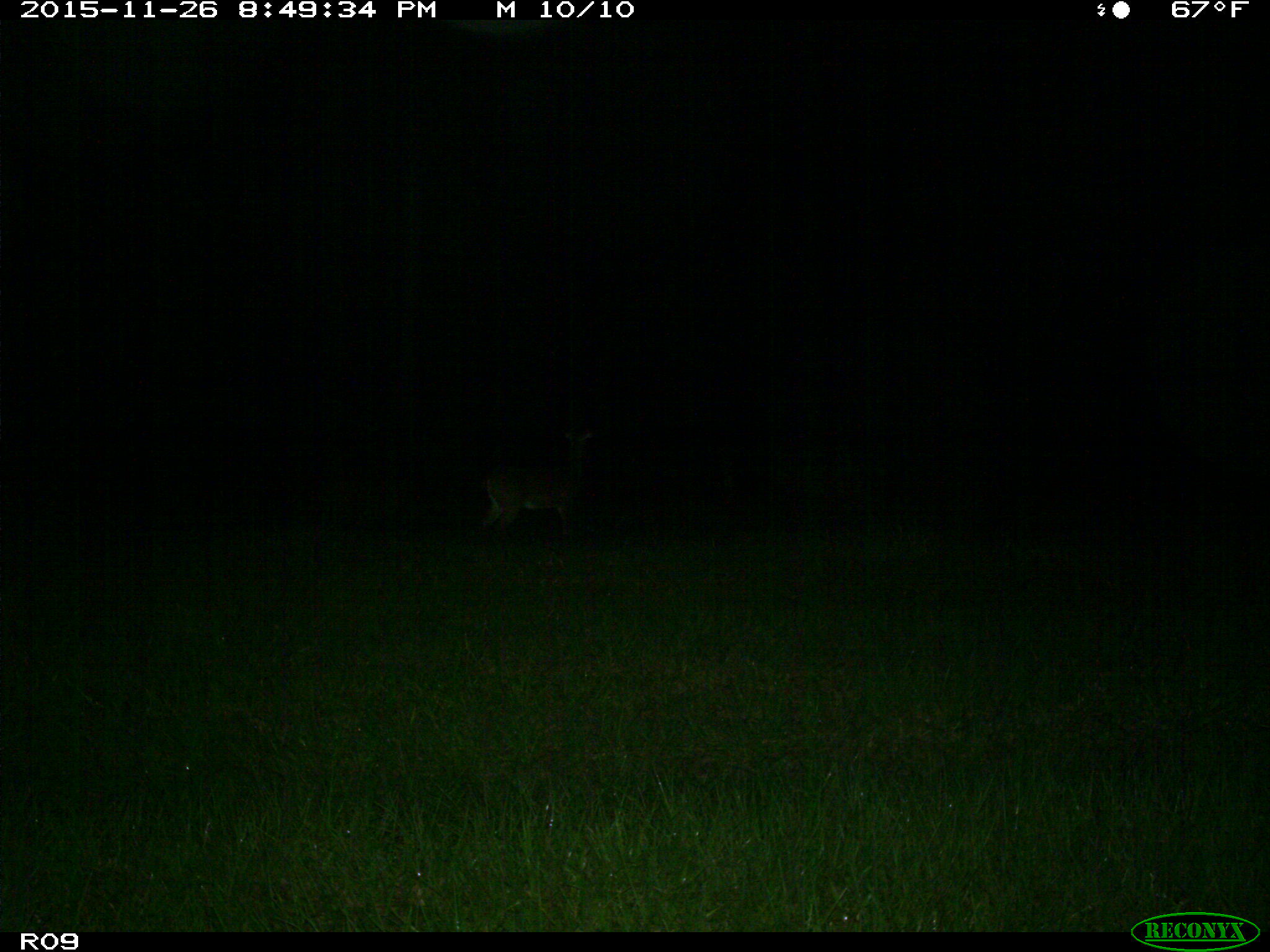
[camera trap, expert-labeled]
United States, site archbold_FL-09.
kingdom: Animalia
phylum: Chordata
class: Mammalia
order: Artiodactyla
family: Cervidae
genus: Odocoileus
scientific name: Odocoileus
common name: deer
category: unidentified deer